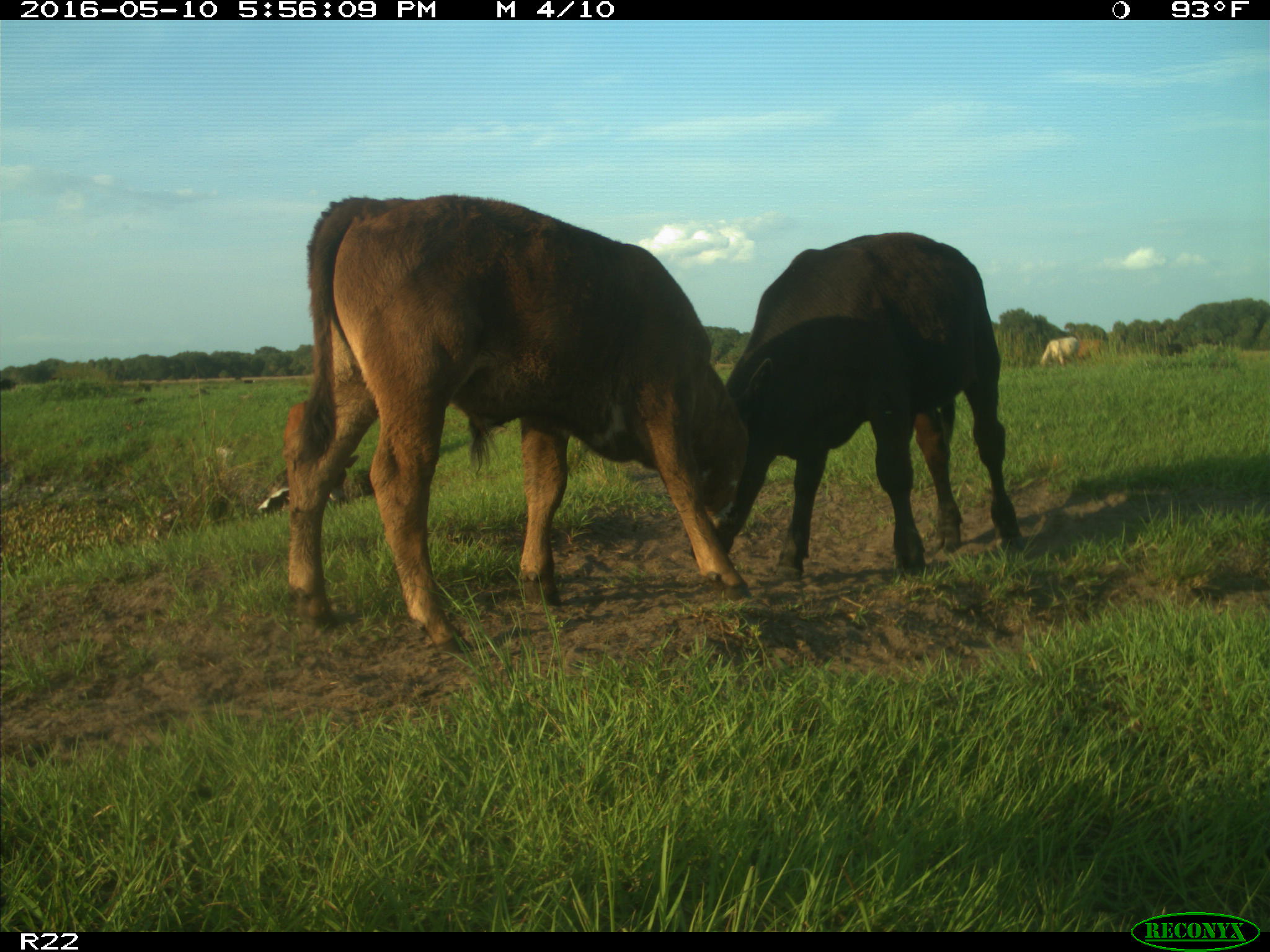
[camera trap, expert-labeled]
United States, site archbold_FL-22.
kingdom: Animalia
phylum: Chordata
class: Mammalia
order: Artiodactyla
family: Bovidae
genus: Bos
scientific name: Bos taurus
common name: domestic cow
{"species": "Bos taurus (domestic cow)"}